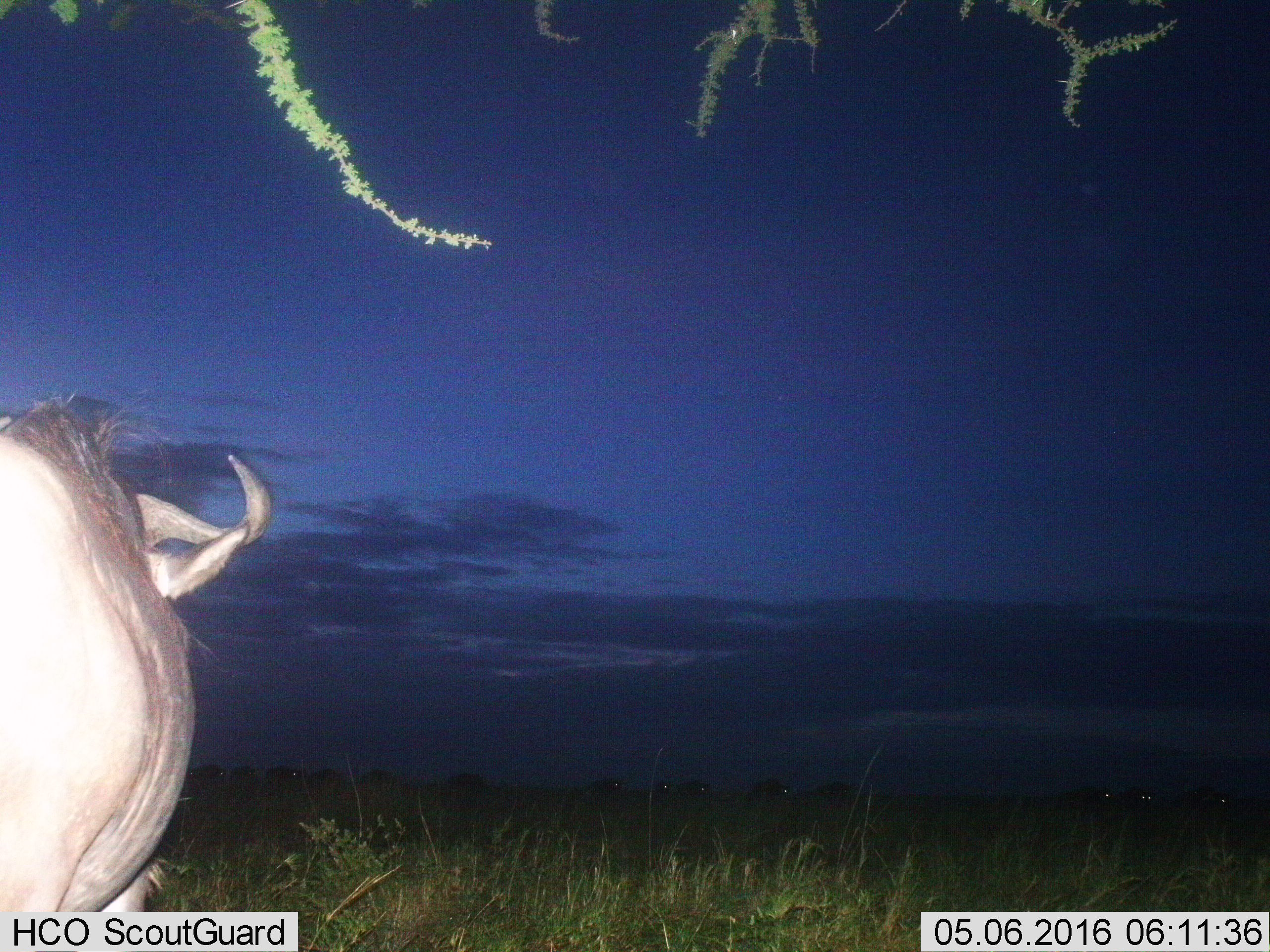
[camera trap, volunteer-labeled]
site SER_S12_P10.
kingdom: Animalia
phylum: Chordata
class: Mammalia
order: Artiodactyla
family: Bovidae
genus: Connochaetes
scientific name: Connochaetes taurinus taurinus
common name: blue wildebeest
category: wildebeestblue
Wildebeestblue (blue wildebeest) (Connochaetes taurinus taurinus), count 1. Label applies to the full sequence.